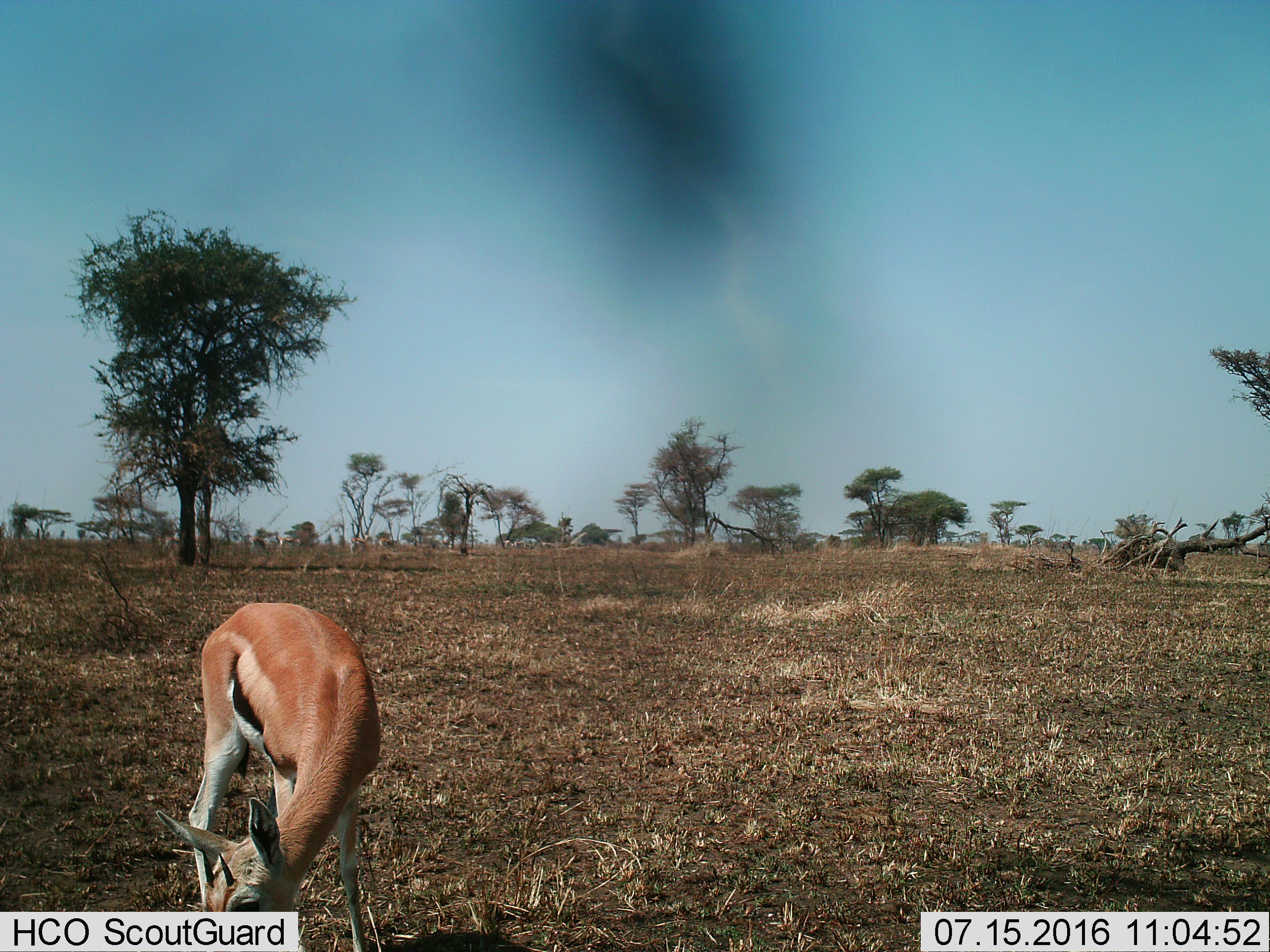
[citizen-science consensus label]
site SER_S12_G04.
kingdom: Animalia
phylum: Chordata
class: Mammalia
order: Artiodactyla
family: Bovidae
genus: Eudorcas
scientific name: Eudorcas thomsonii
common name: thomson's gazelle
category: gazellethomsons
Gazellethomsons (thomson's gazelle) (Eudorcas thomsonii), count 1. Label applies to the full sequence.